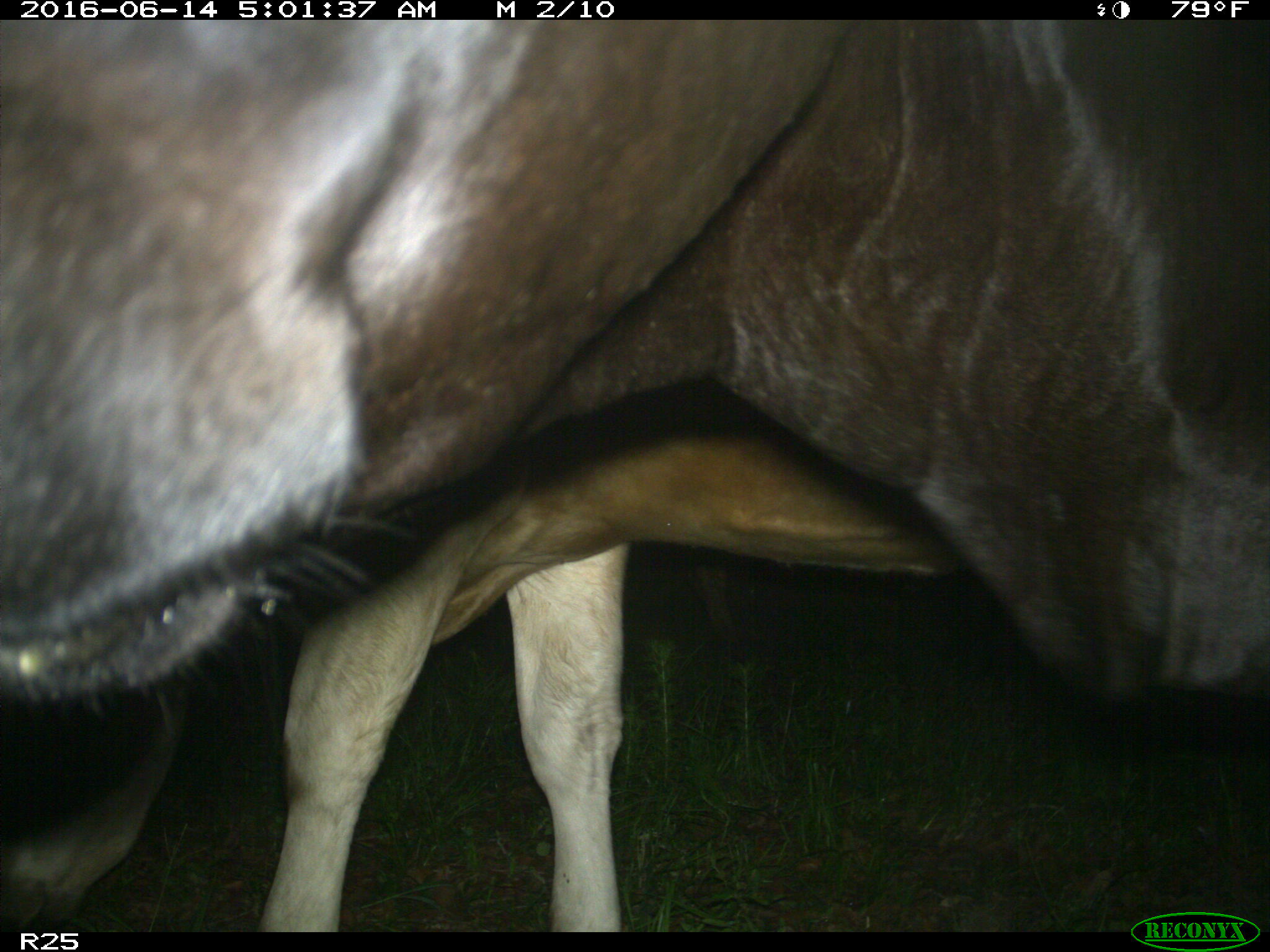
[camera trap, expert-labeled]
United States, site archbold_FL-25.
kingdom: Animalia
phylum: Chordata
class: Mammalia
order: Artiodactyla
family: Bovidae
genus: Bos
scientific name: Bos taurus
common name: domestic cow